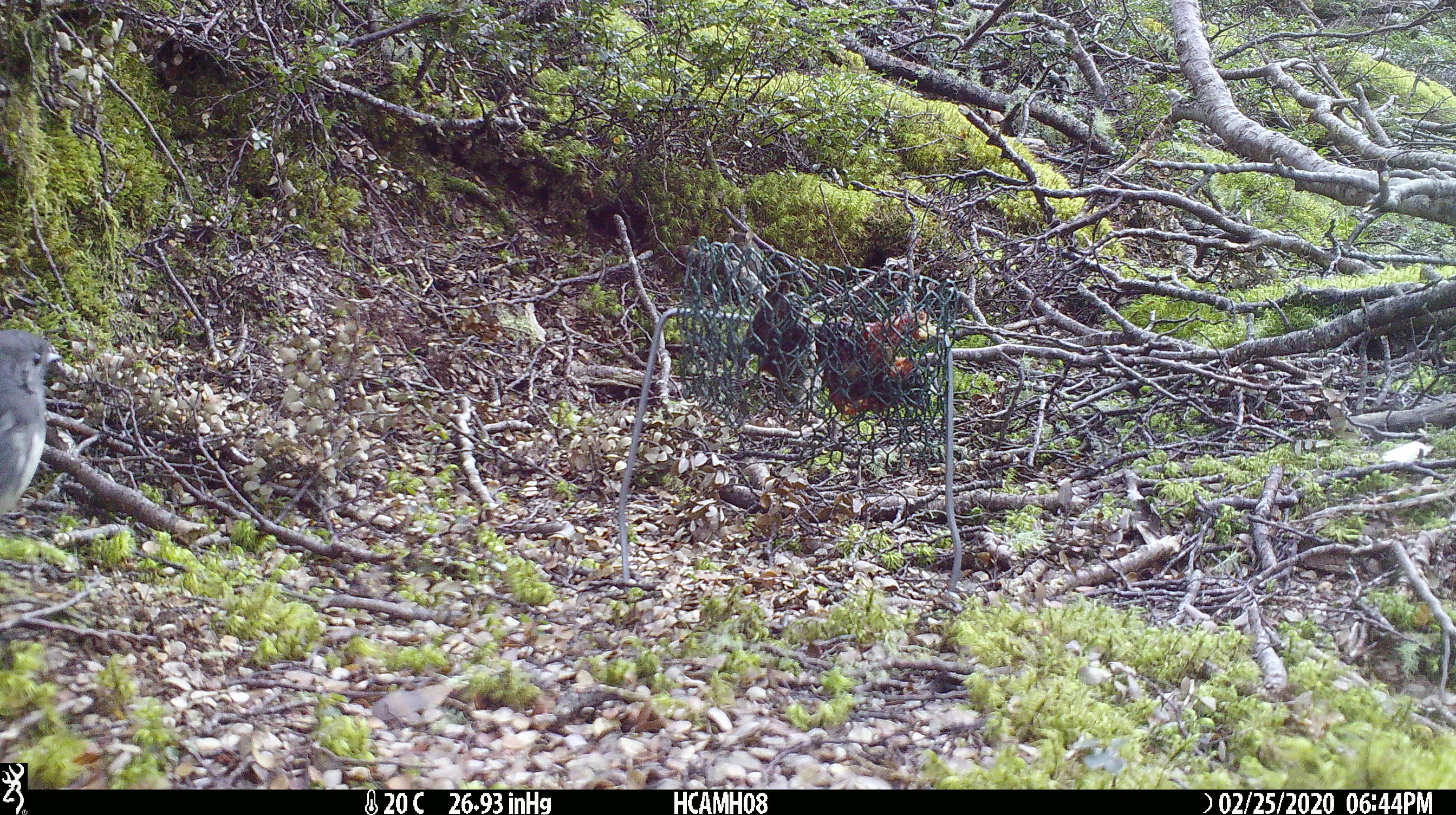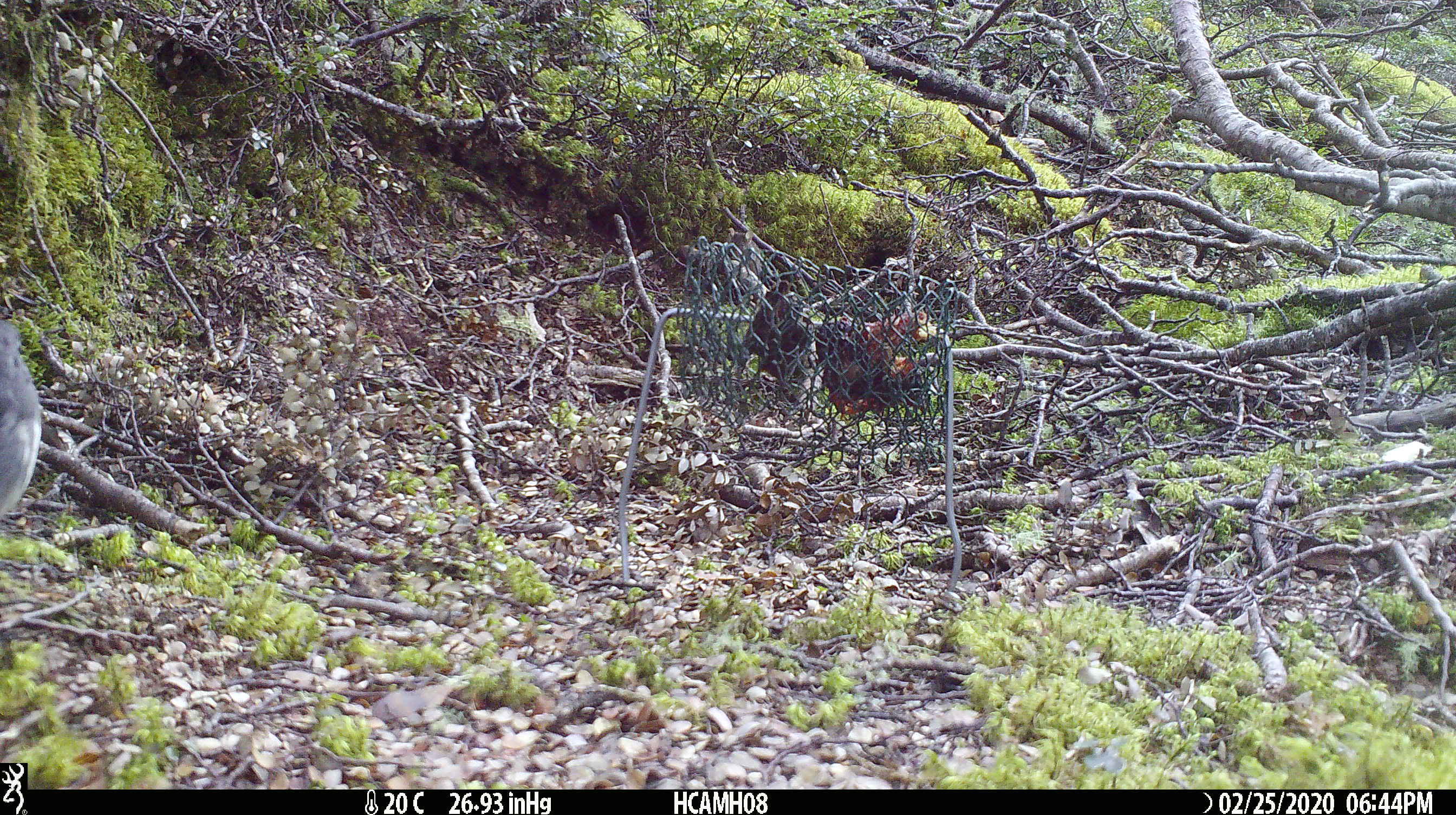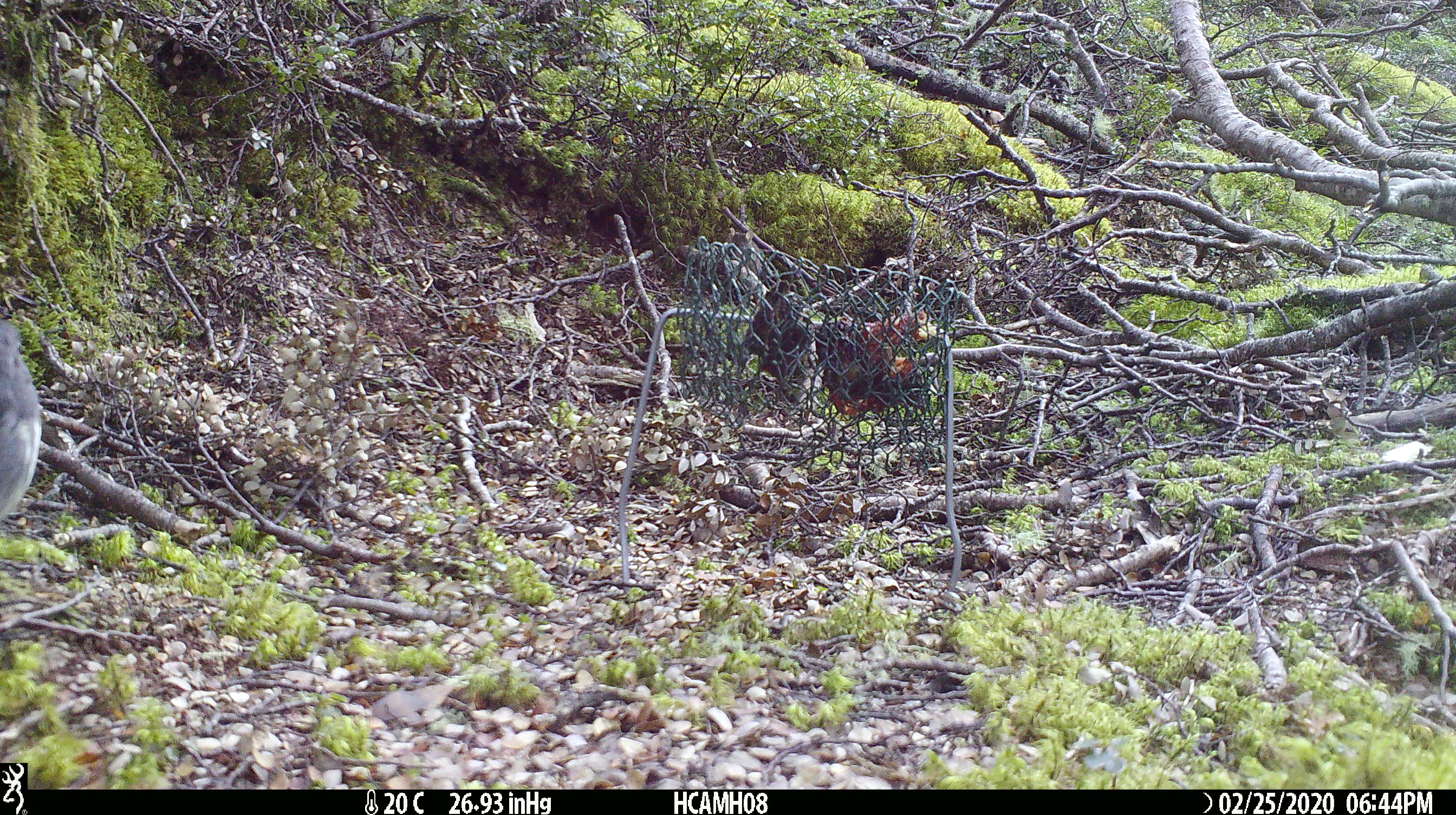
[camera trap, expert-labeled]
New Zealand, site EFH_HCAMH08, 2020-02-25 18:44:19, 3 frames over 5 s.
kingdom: Animalia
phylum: Chordata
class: Aves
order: Passeriformes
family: Petroicidae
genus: Petroica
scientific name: Petroica australis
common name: new zealand robin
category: robin